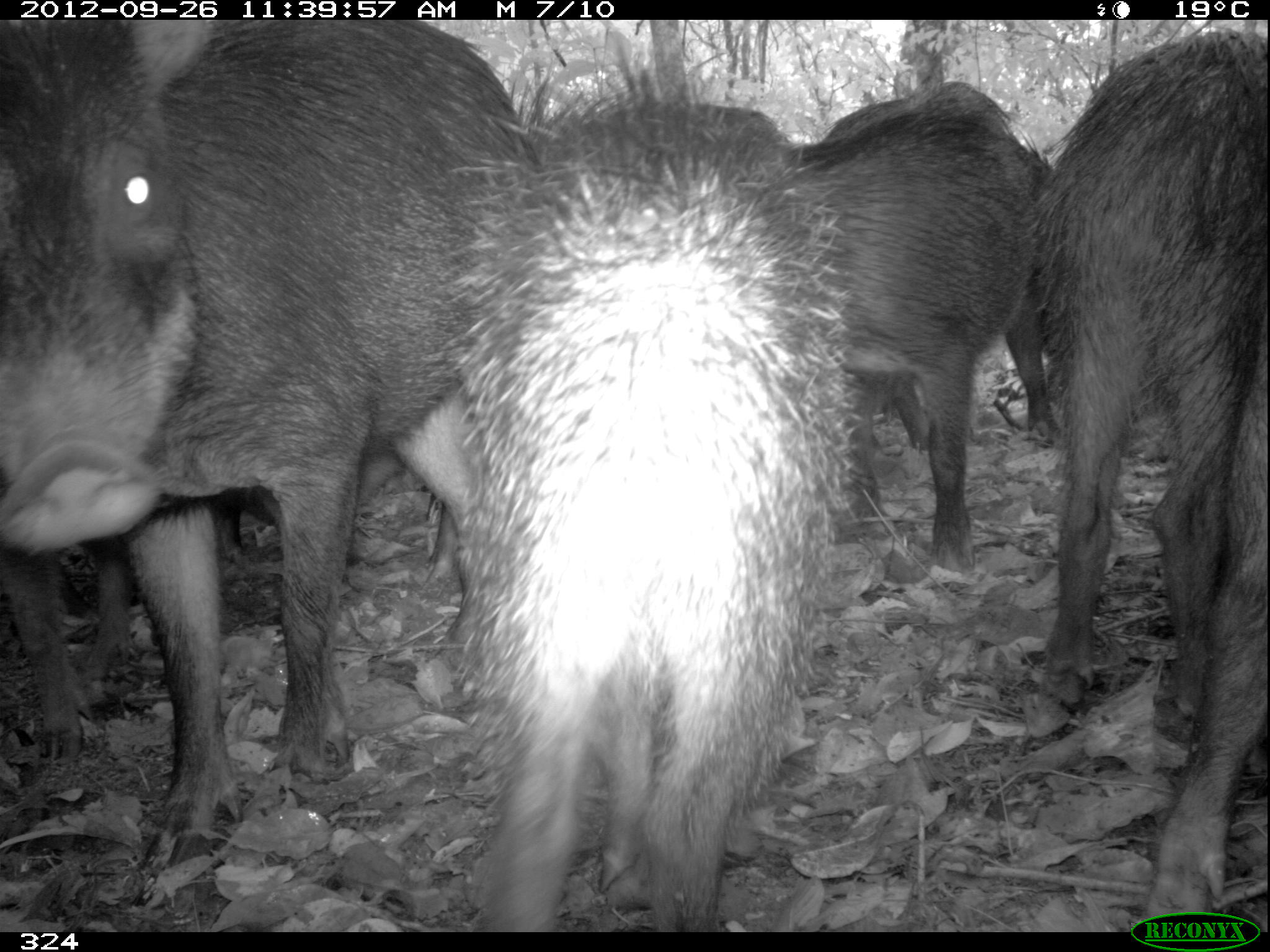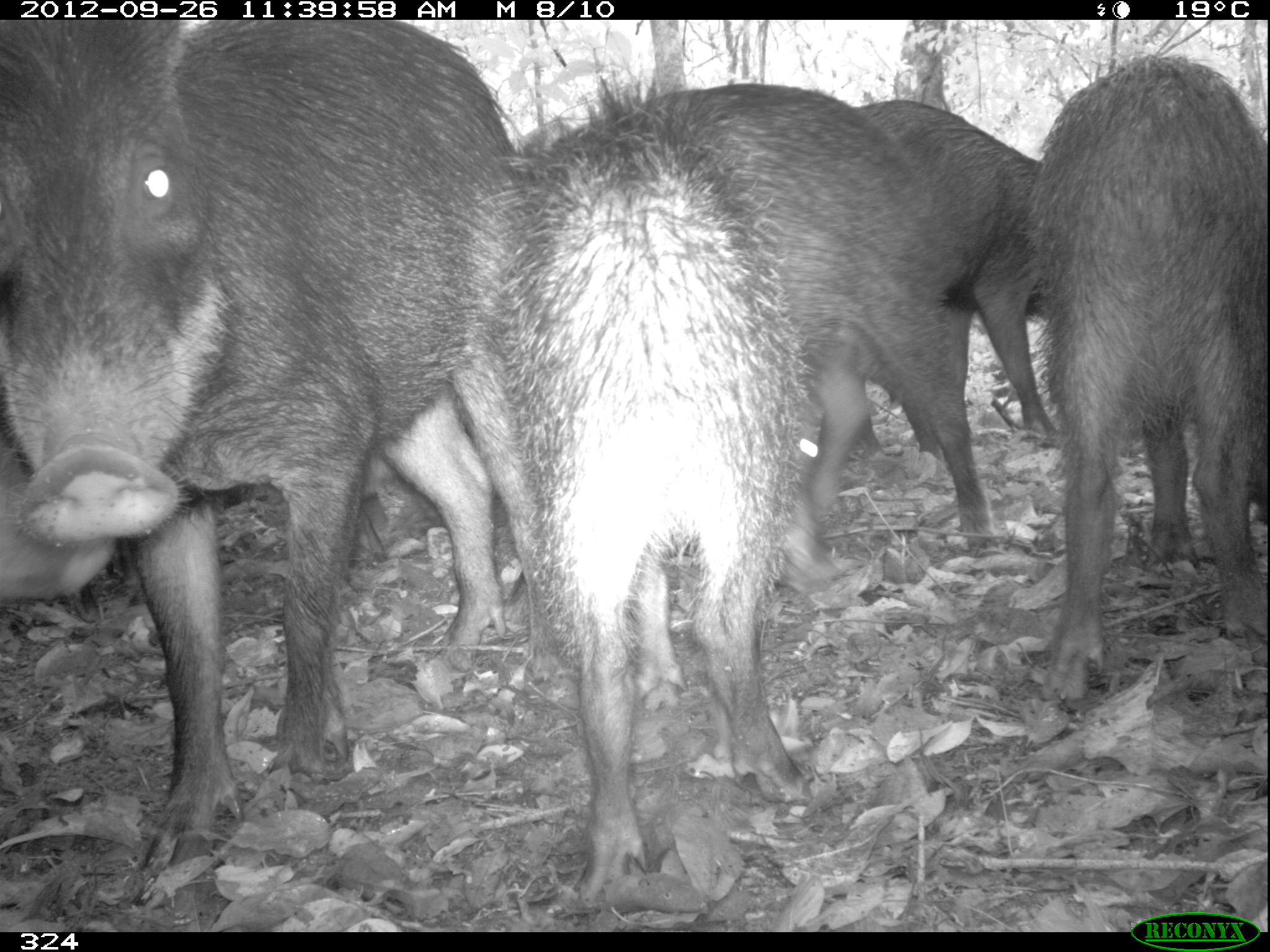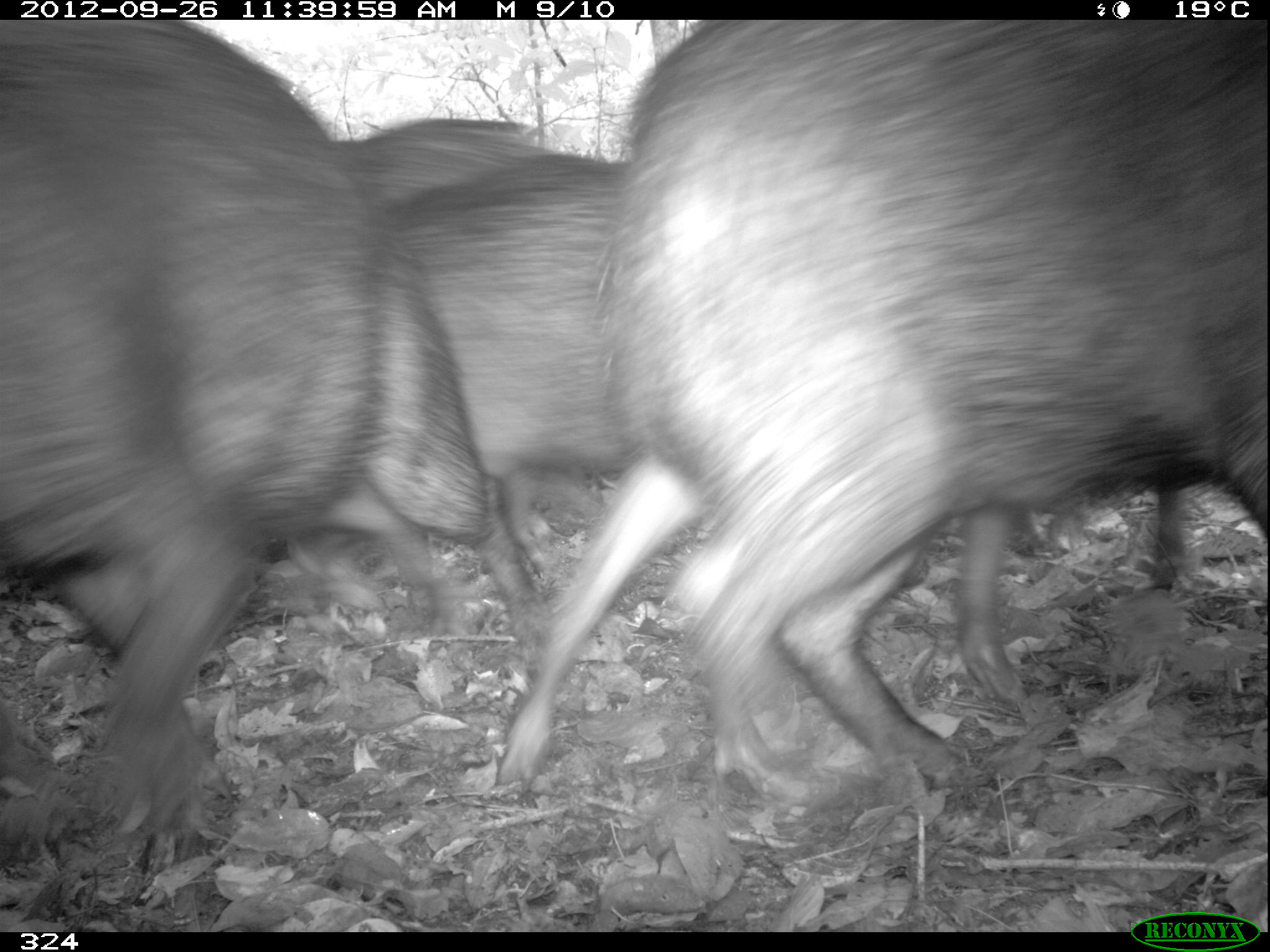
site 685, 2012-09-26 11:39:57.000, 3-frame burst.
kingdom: Animalia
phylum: Chordata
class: Mammalia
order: Artiodactyla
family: Tayassuidae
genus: Tayassu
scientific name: Tayassu pecari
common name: white-lipped peccary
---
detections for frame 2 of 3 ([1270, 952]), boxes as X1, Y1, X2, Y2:
tayassu pecari: 0, 18, 548, 869; 510, 65, 812, 904; 641, 80, 1003, 541; 1027, 50, 1268, 702; 843, 101, 1063, 451; 0, 445, 112, 590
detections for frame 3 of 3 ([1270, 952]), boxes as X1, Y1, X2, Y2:
tayassu pecari: 490, 19, 1270, 818; 0, 18, 392, 821; 494, 487, 1186, 811; 383, 152, 638, 571; 338, 119, 550, 207